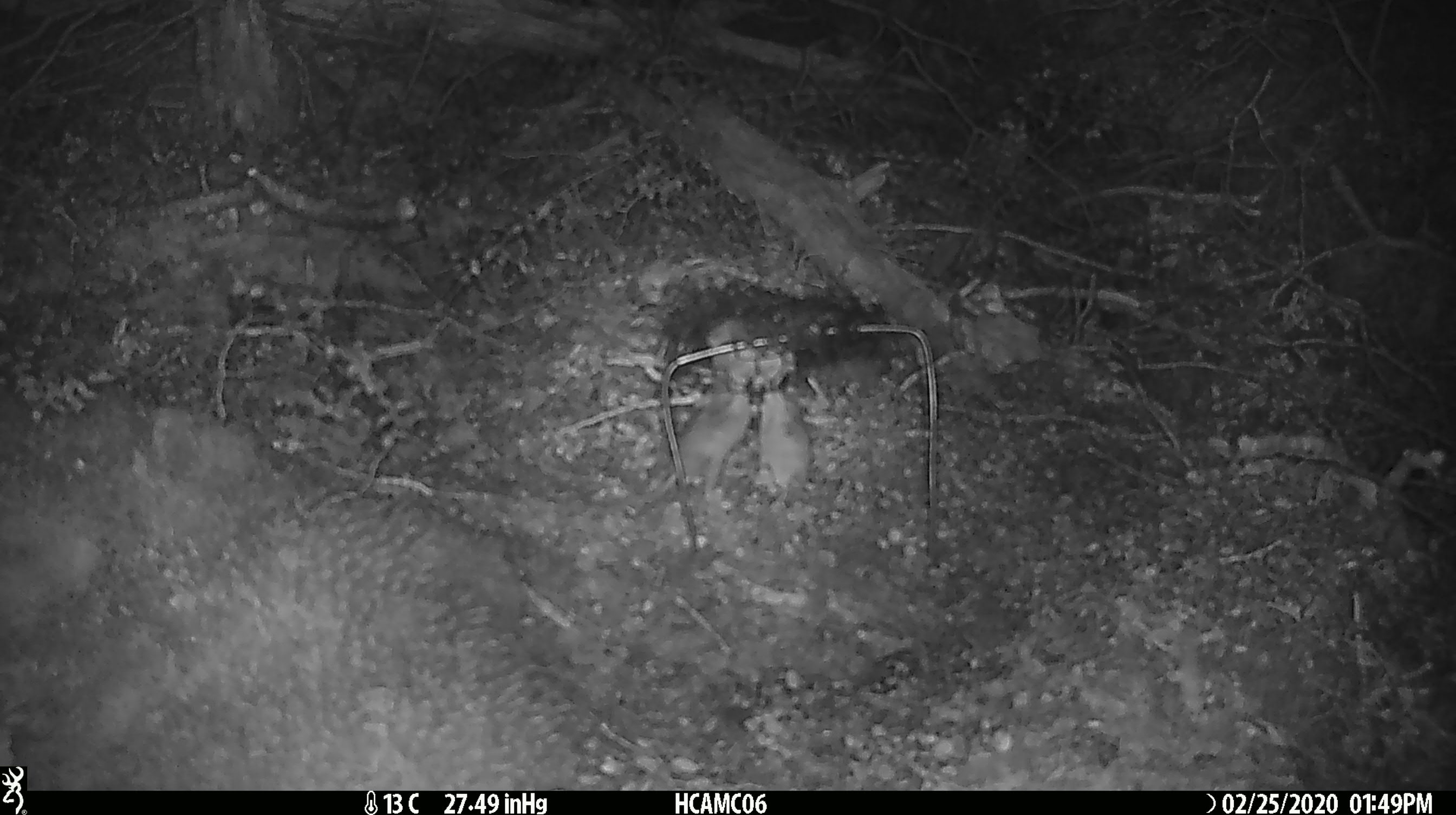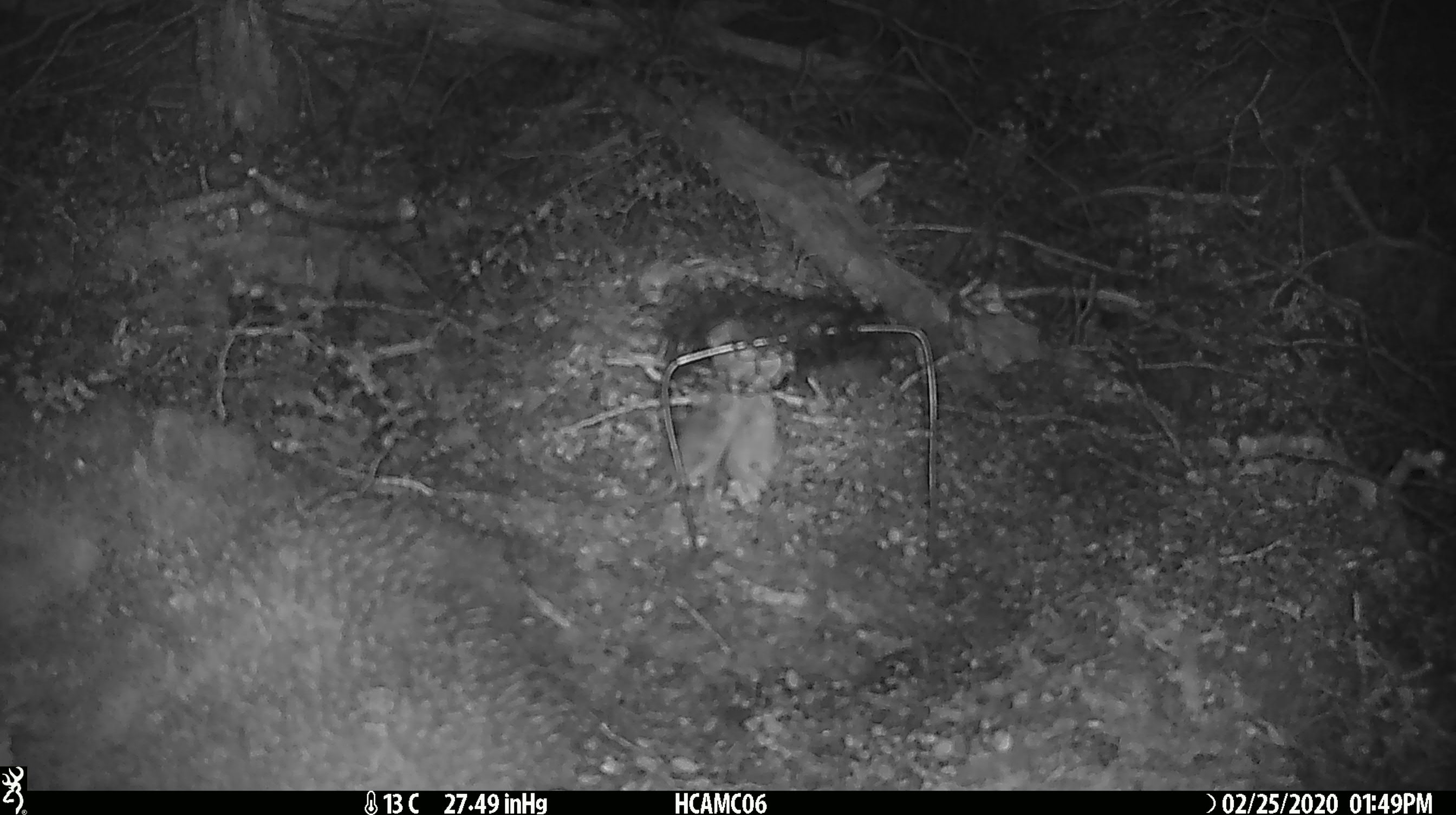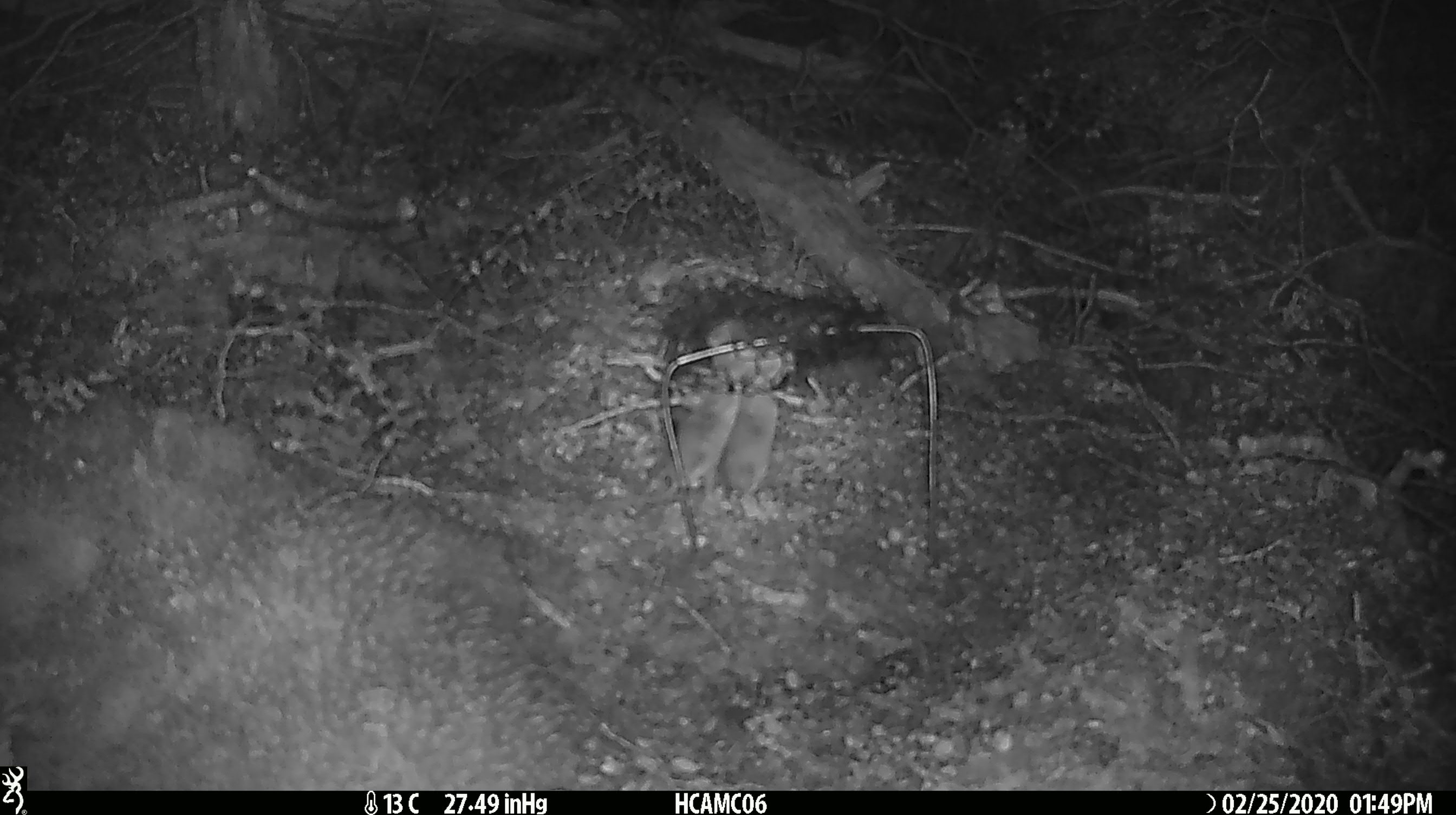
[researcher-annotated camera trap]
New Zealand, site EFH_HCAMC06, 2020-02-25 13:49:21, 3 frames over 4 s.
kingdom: Animalia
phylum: Chordata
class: Mammalia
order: Rodentia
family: Muridae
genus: Mus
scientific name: Mus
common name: mouse